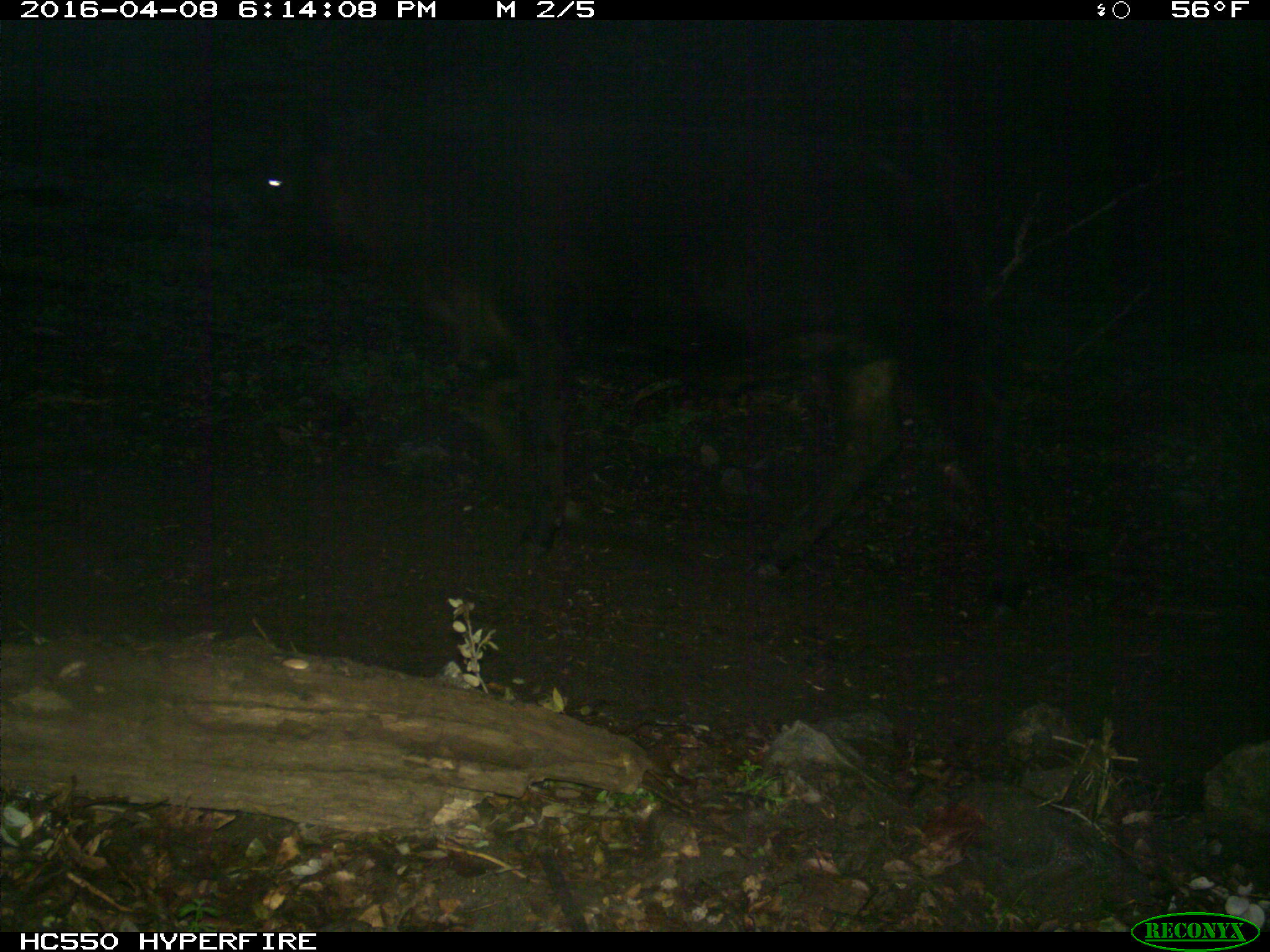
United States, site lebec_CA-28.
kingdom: Animalia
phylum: Chordata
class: Mammalia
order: Artiodactyla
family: Bovidae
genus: Bos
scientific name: Bos taurus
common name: domestic cow